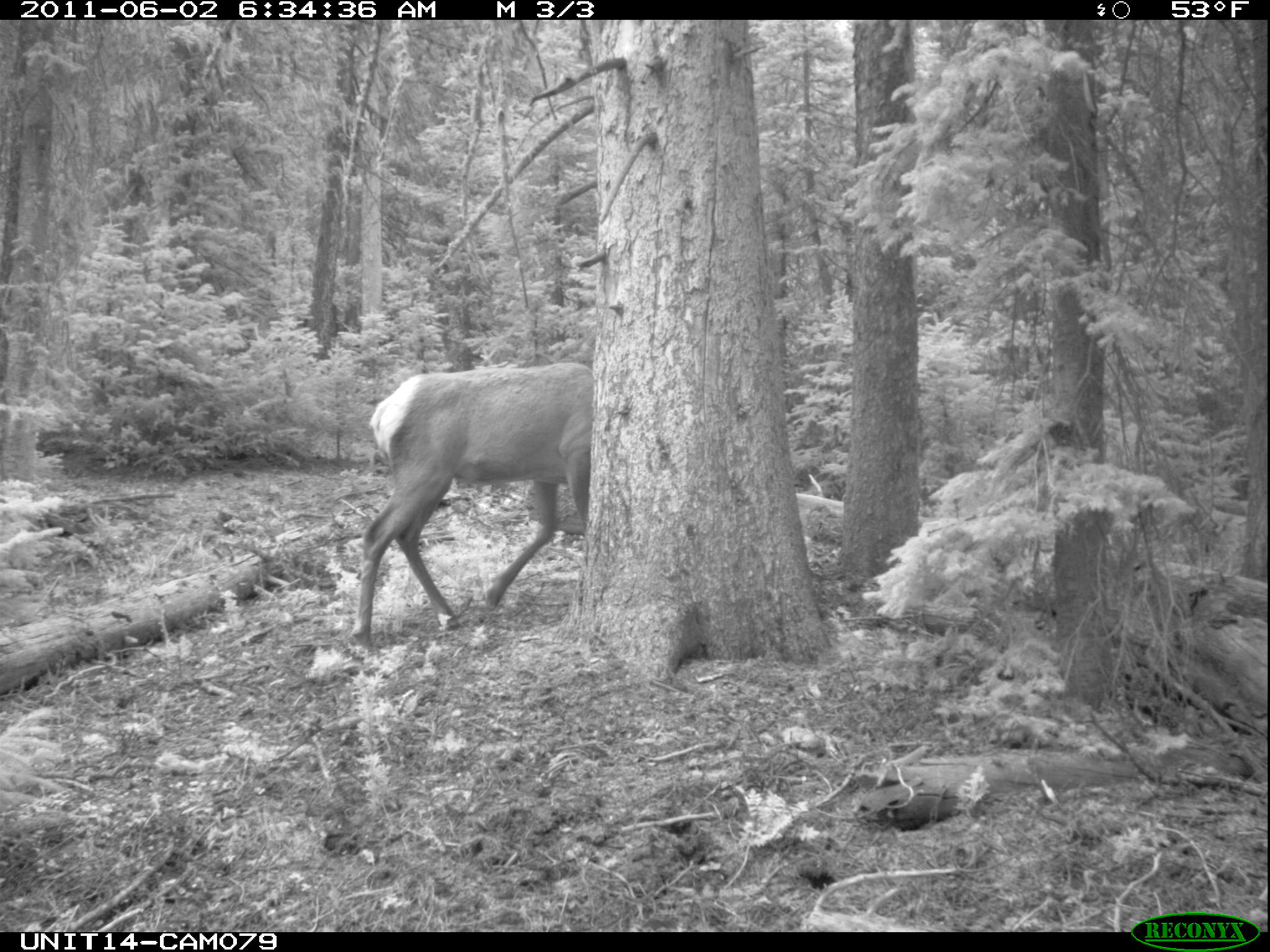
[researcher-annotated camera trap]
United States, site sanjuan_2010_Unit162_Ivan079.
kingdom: Animalia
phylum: Chordata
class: Mammalia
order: Artiodactyla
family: Cervidae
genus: Cervus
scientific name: Cervus elaphus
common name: red deer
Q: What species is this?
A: Cervus elaphus (red deer).